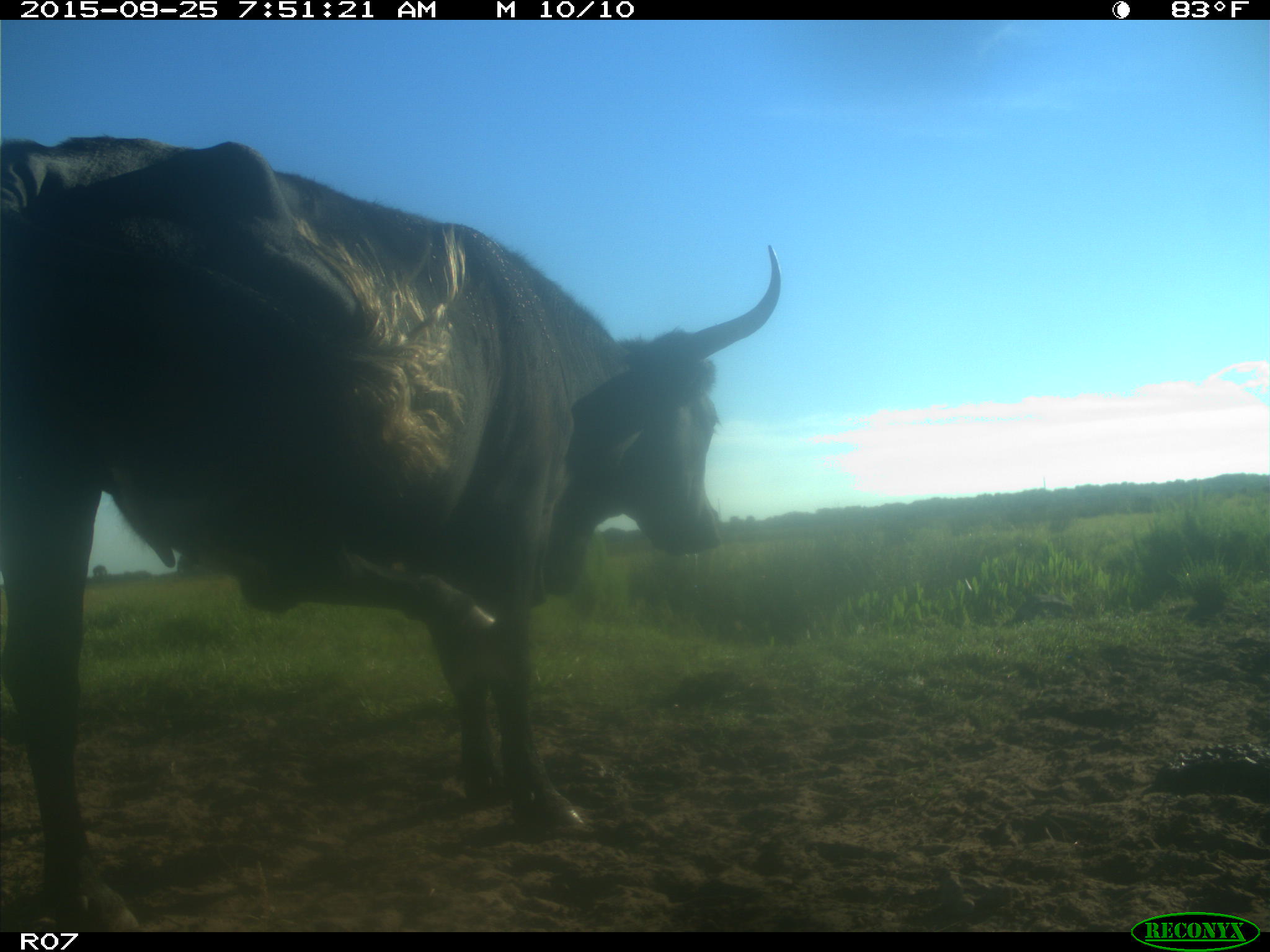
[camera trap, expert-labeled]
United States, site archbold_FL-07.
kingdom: Animalia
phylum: Chordata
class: Mammalia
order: Artiodactyla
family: Bovidae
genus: Bos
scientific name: Bos taurus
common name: domestic cow